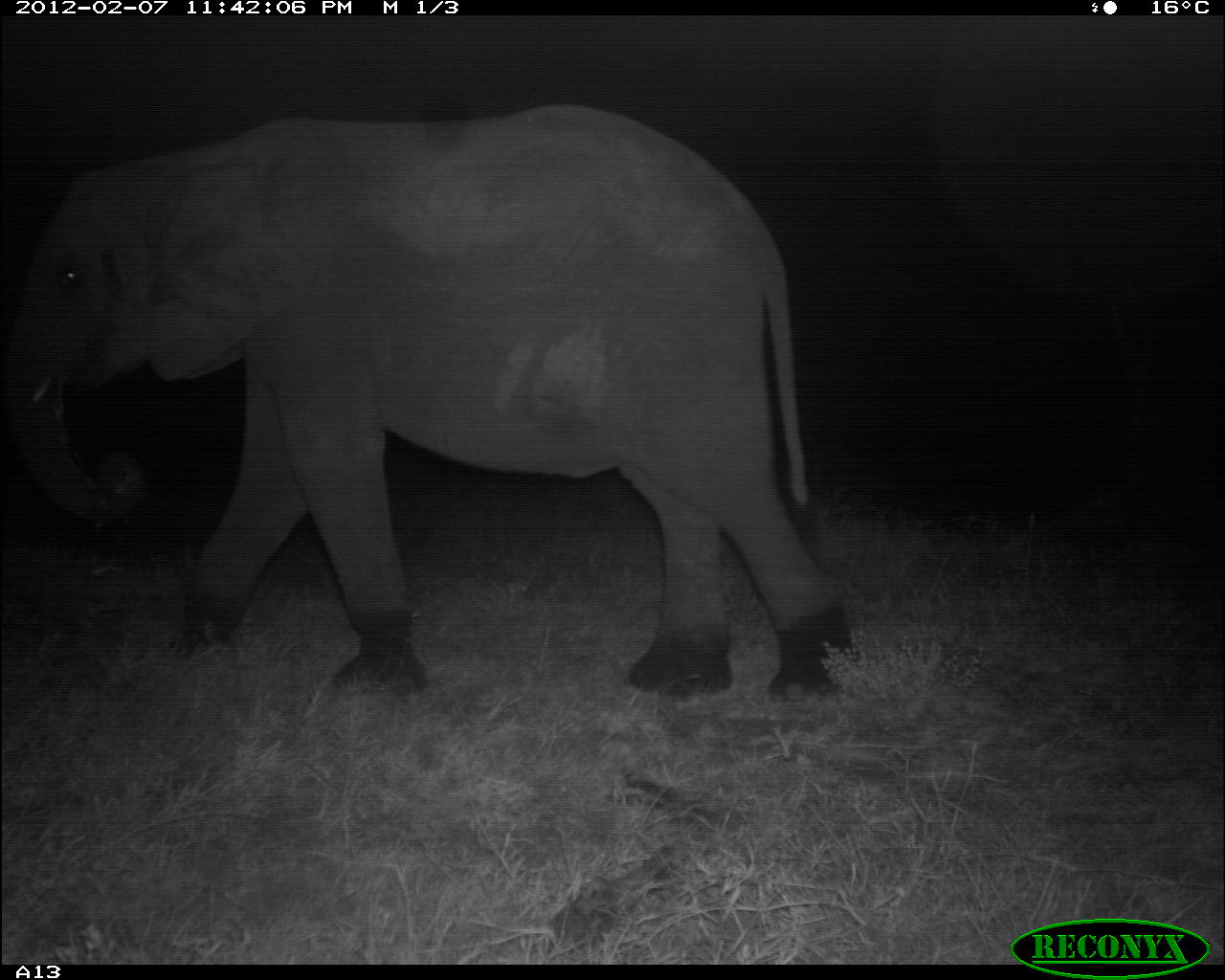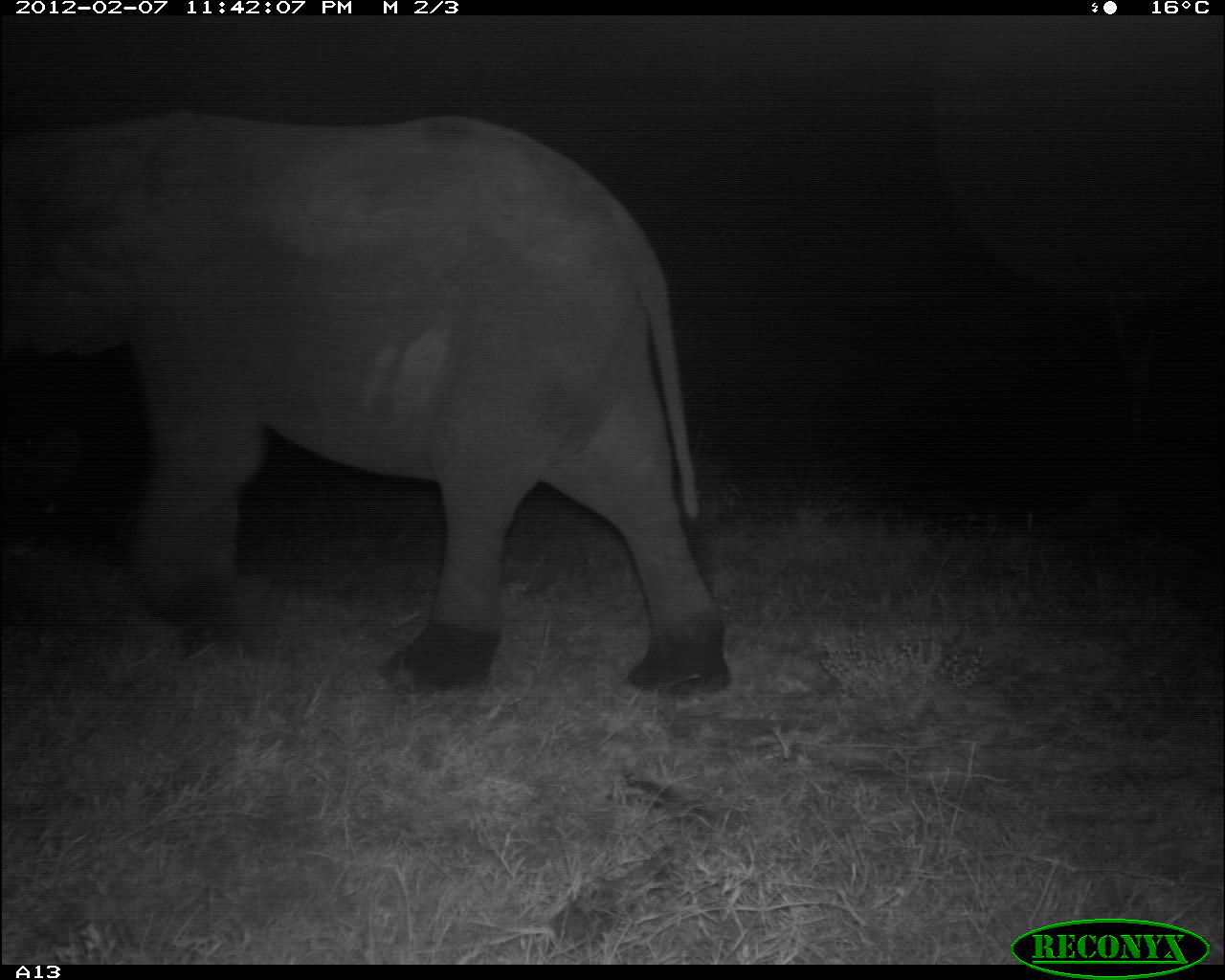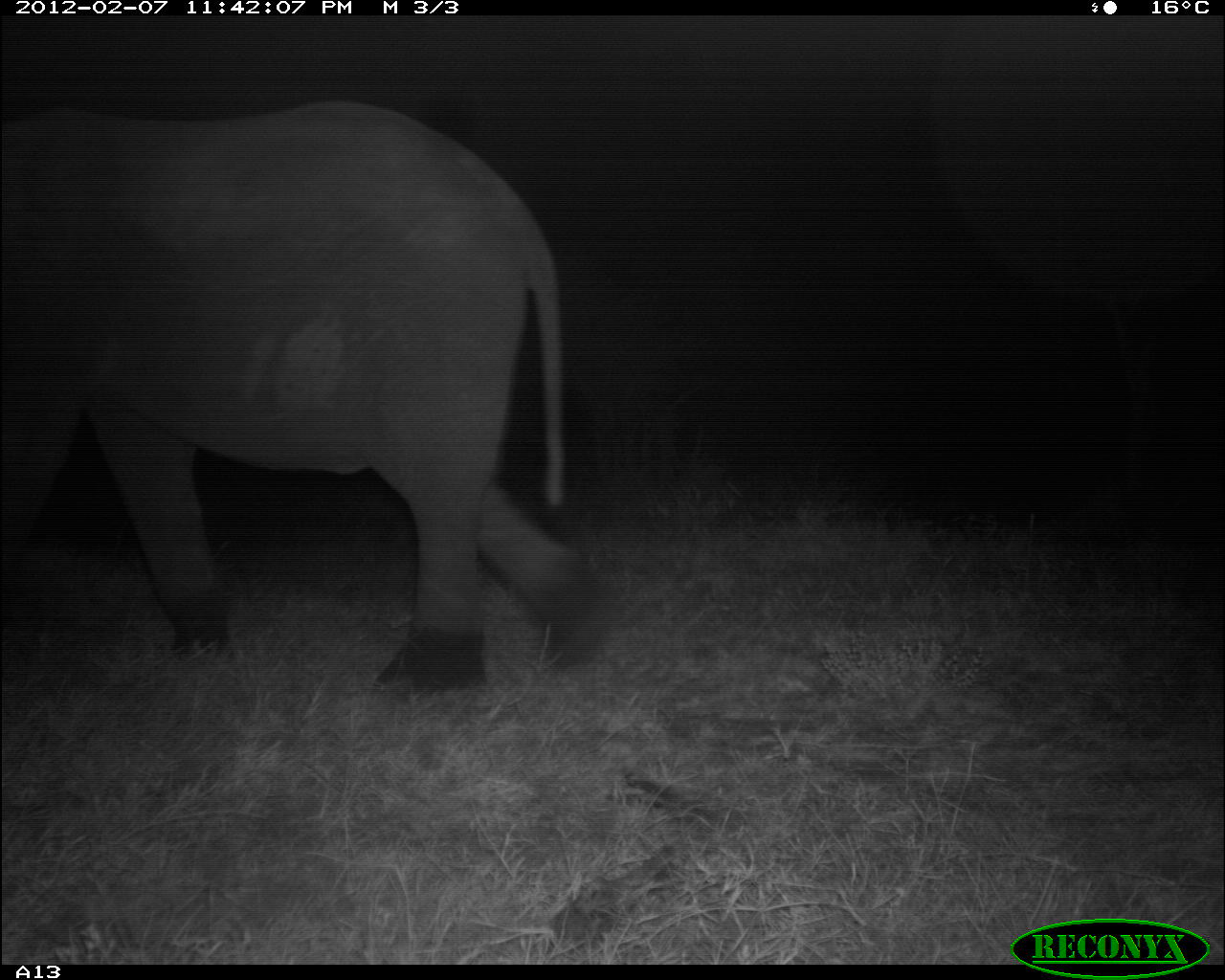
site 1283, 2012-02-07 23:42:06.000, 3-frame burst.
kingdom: Animalia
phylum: Chordata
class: Mammalia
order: Proboscidea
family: Elephantidae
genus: Loxodonta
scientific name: Loxodonta africana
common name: african bush elephant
Loxodonta africana (african bush elephant), count 1.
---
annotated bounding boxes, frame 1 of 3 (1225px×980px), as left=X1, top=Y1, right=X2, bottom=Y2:
loxodonta africana: left=0, top=98, right=859, bottom=706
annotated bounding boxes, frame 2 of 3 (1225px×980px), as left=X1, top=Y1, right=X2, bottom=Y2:
loxodonta africana: left=0, top=104, right=727, bottom=693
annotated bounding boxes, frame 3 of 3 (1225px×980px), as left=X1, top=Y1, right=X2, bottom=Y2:
loxodonta africana: left=1, top=99, right=604, bottom=693